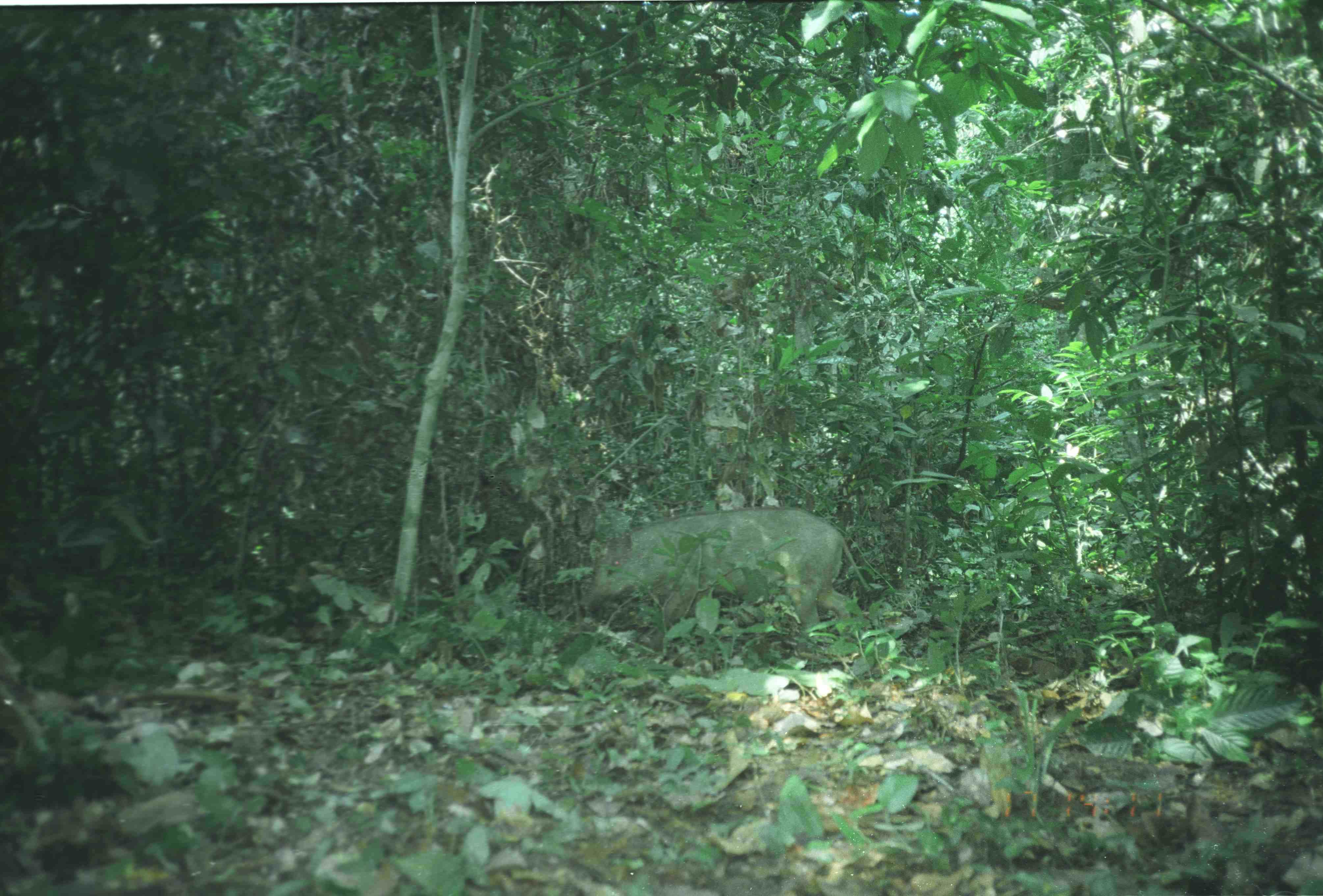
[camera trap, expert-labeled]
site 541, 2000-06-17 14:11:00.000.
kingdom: Animalia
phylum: Chordata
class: Mammalia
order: Artiodactyla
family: Suidae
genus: Sus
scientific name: Sus scrofa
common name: wild boar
Sus scrofa (wild boar), count 1.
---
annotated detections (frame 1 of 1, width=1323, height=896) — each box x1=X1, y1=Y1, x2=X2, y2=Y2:
sus scrofa: x1=578, y1=507, x2=868, y2=655